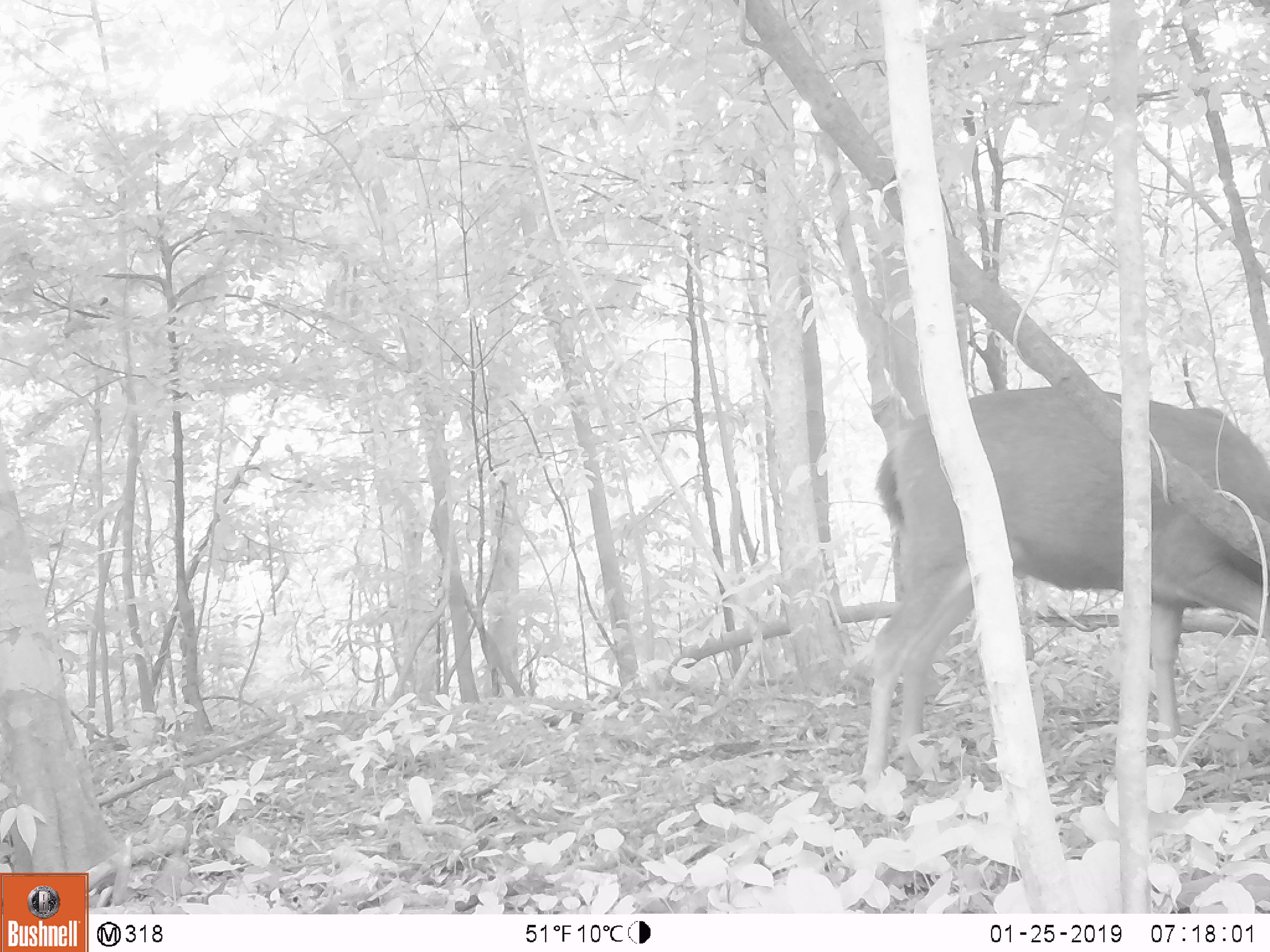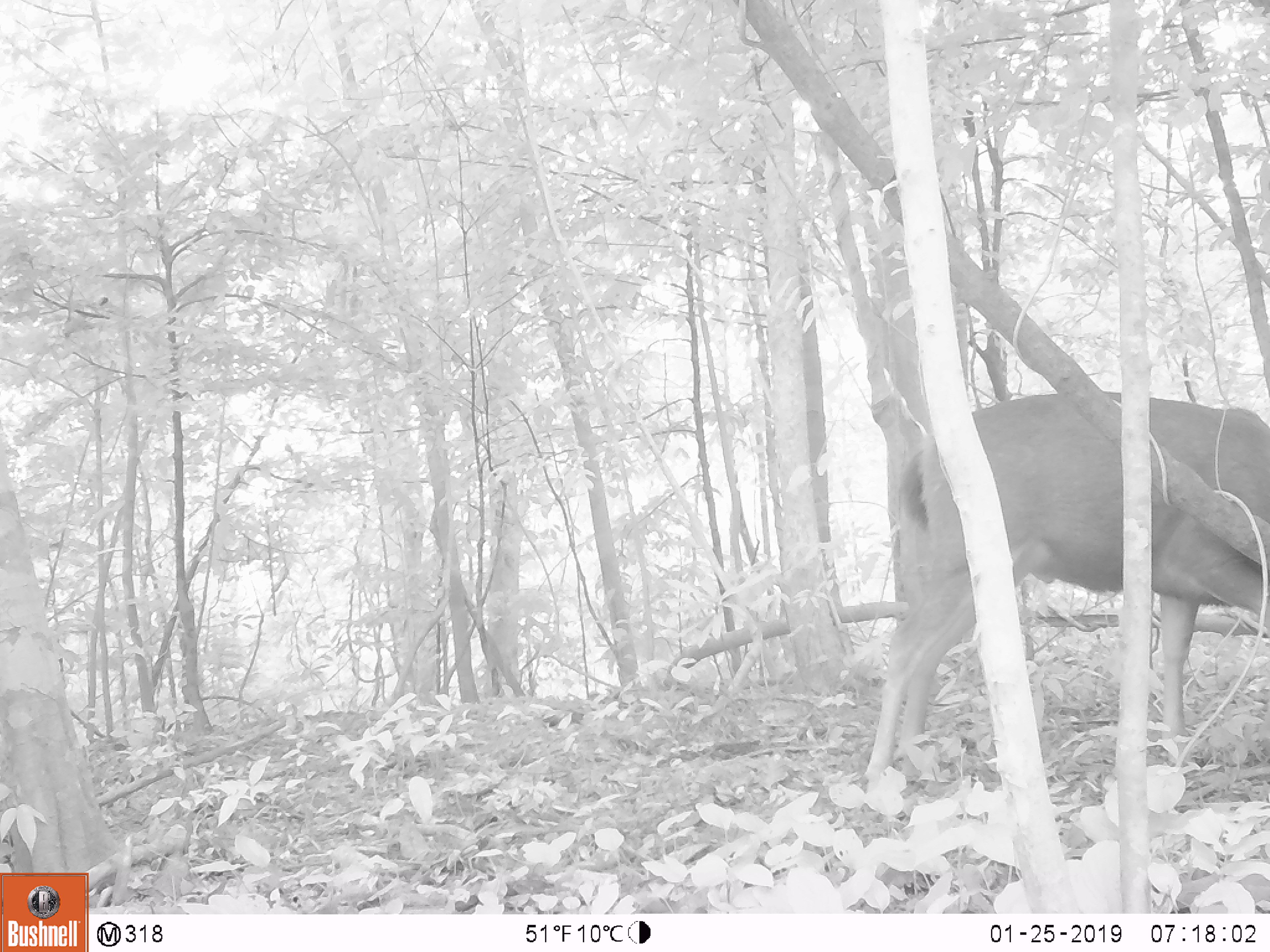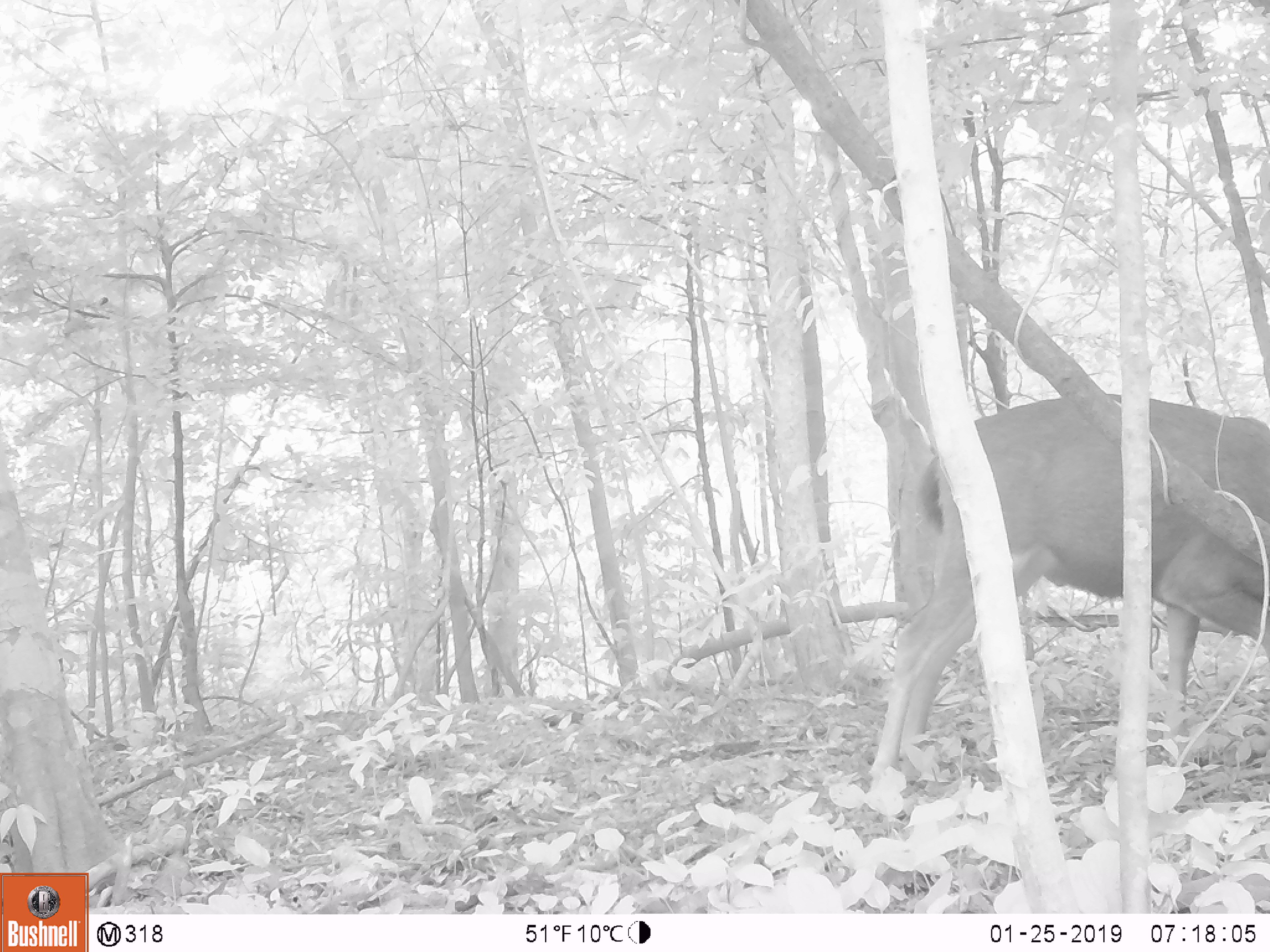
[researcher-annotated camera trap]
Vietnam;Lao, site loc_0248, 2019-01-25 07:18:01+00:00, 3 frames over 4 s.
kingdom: Animalia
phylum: Chordata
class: Mammalia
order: Artiodactyla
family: Cervidae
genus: Rusa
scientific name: Rusa unicolor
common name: sambar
Sambar (Rusa unicolor). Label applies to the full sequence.